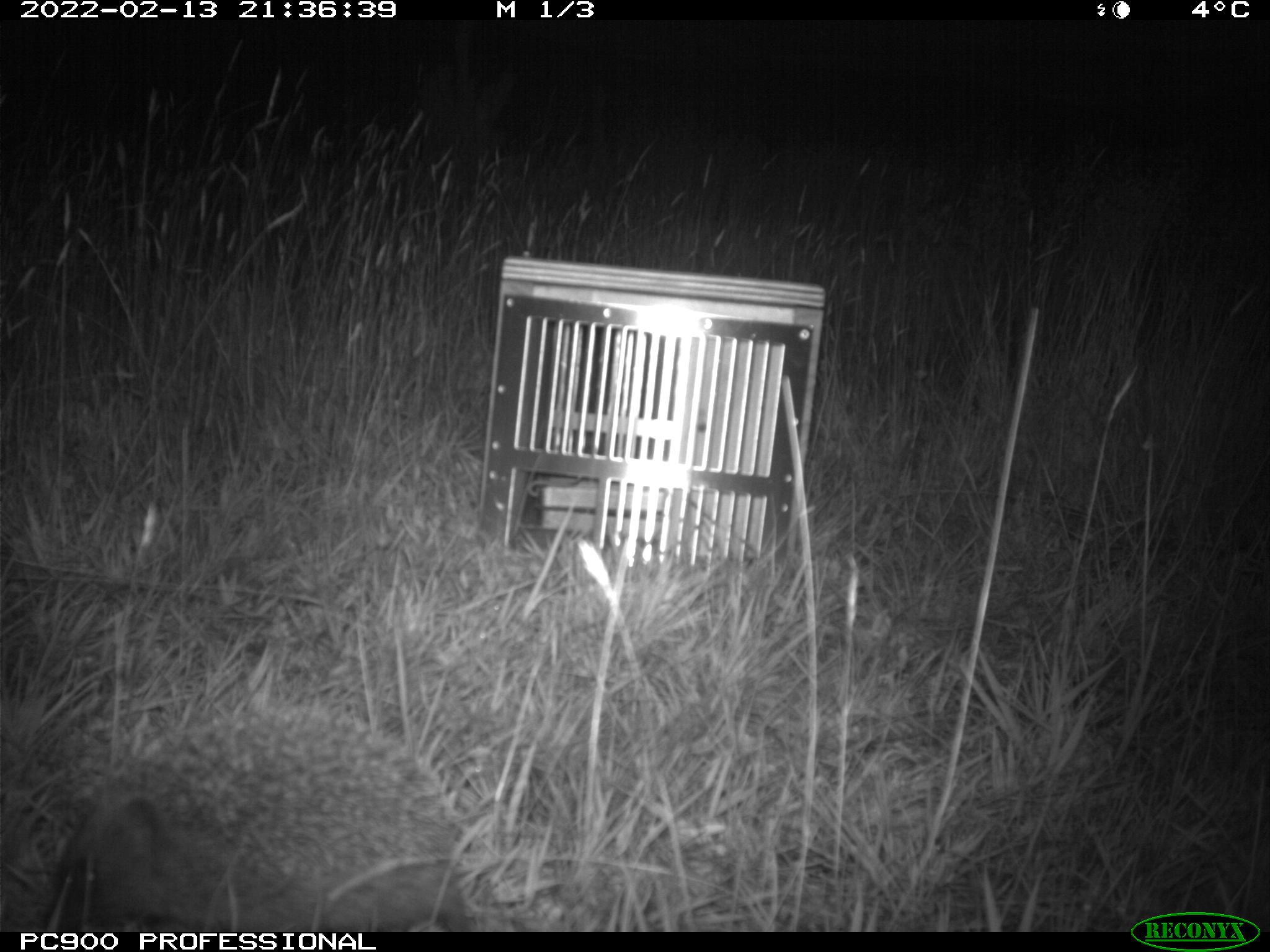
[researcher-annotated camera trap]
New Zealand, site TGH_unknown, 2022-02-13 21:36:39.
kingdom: Animalia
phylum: Chordata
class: Mammalia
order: Eulipotyphla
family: Erinaceidae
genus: Erinaceus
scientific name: Erinaceus europaeus europaeus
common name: european hedgehog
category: hedgehog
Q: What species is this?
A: Hedgehog (european hedgehog) (Erinaceus europaeus europaeus).